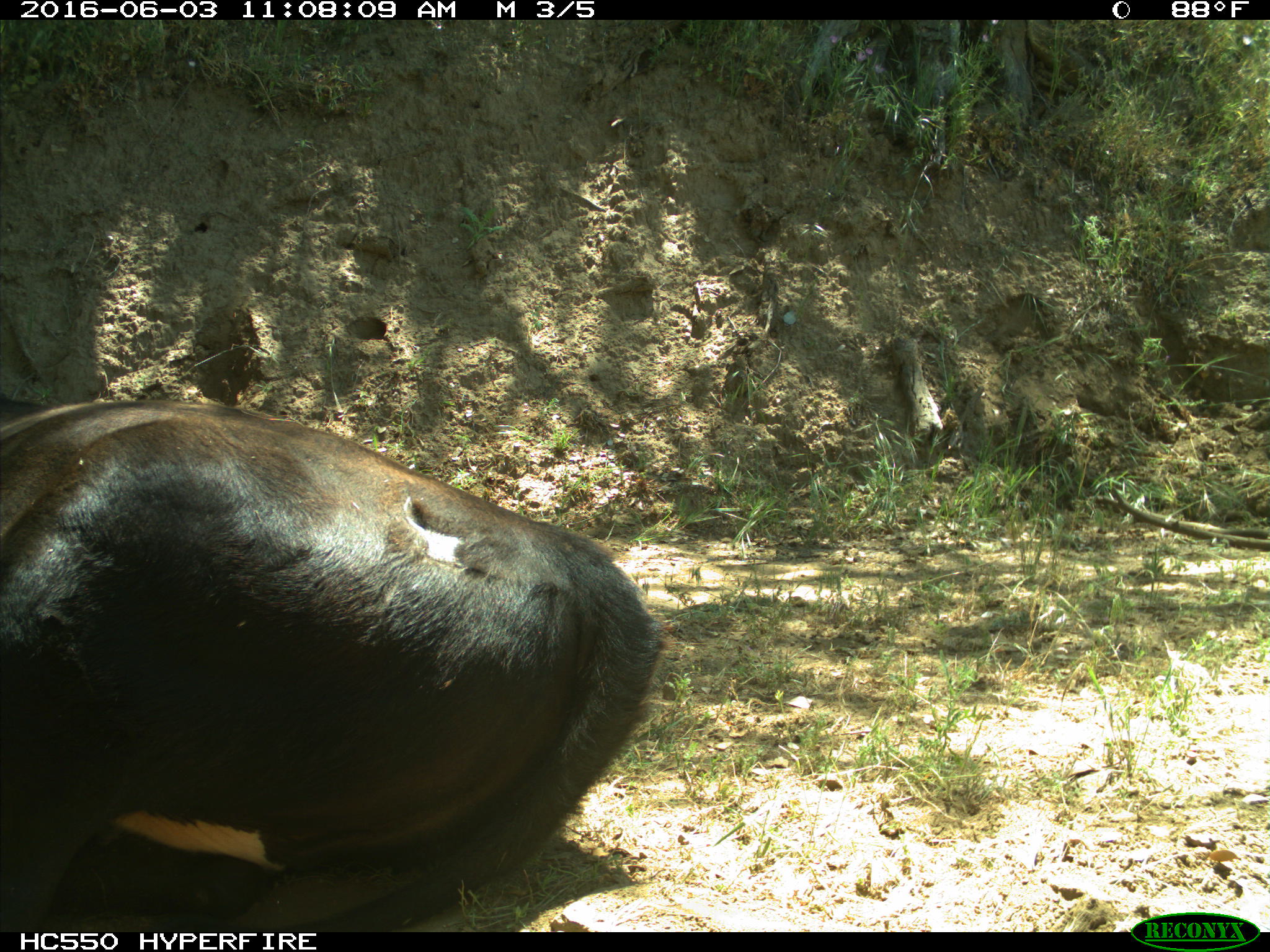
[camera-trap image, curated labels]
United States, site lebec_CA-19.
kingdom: Animalia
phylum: Chordata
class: Mammalia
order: Artiodactyla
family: Bovidae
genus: Bos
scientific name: Bos taurus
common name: domestic cow